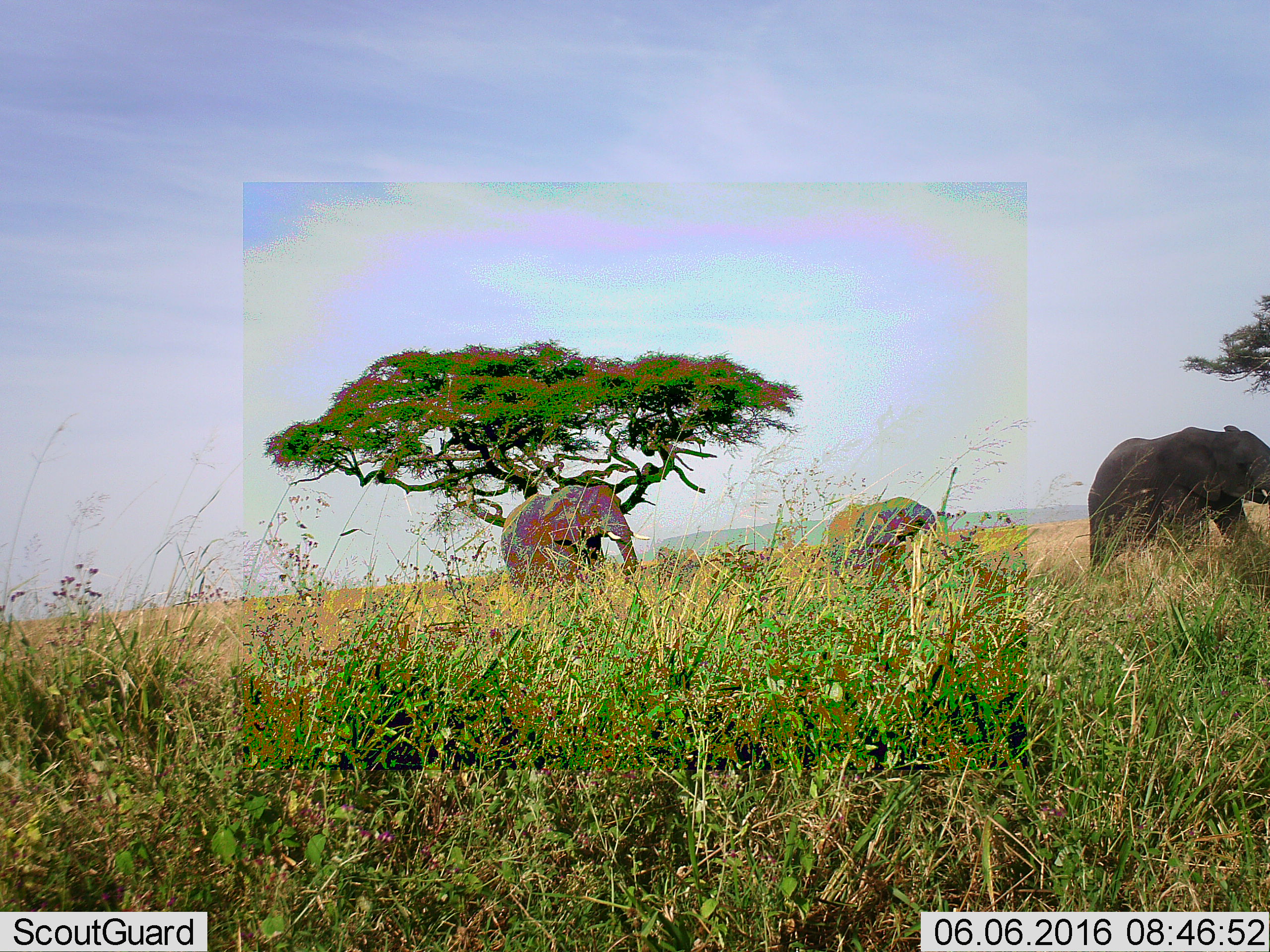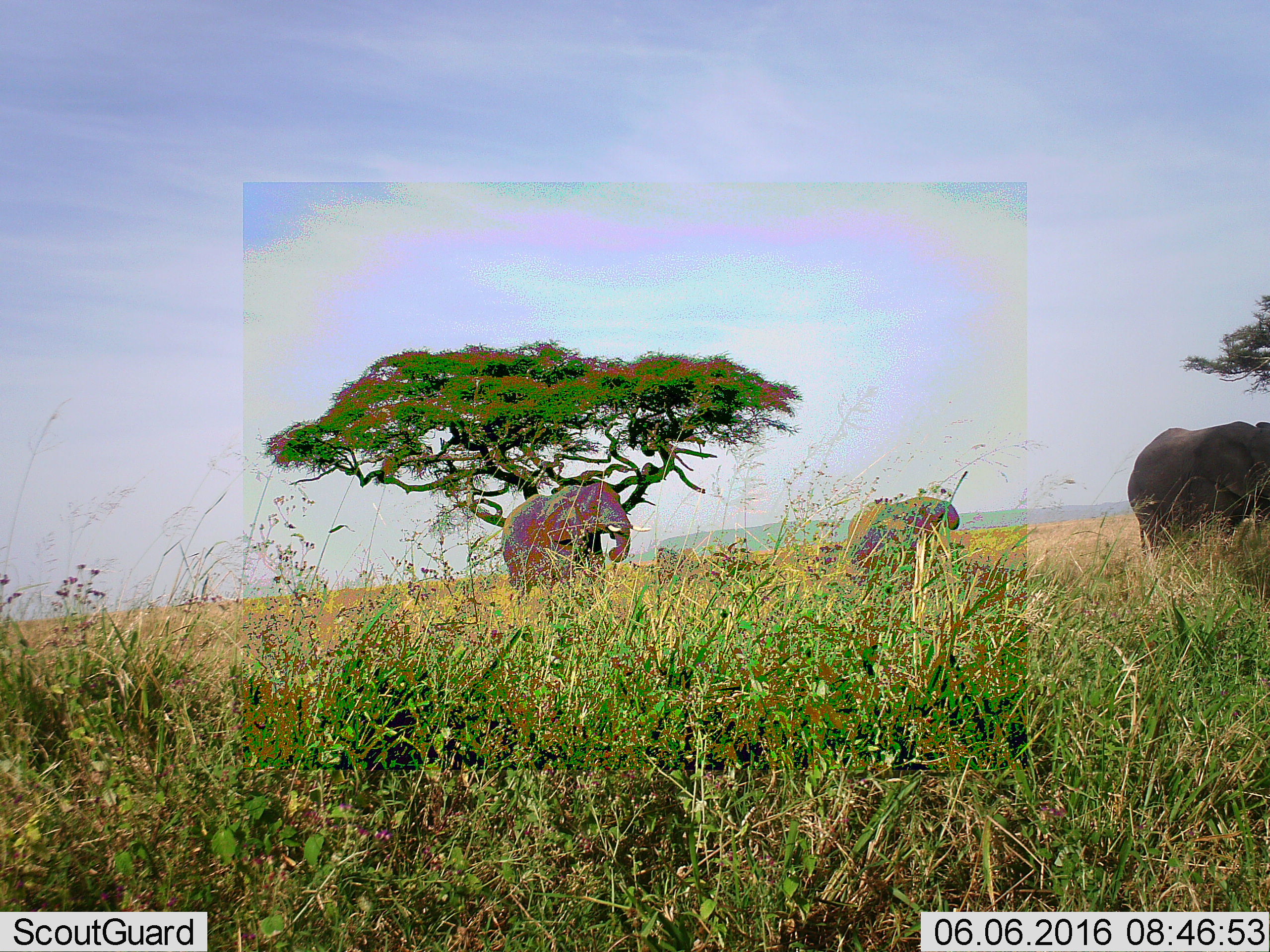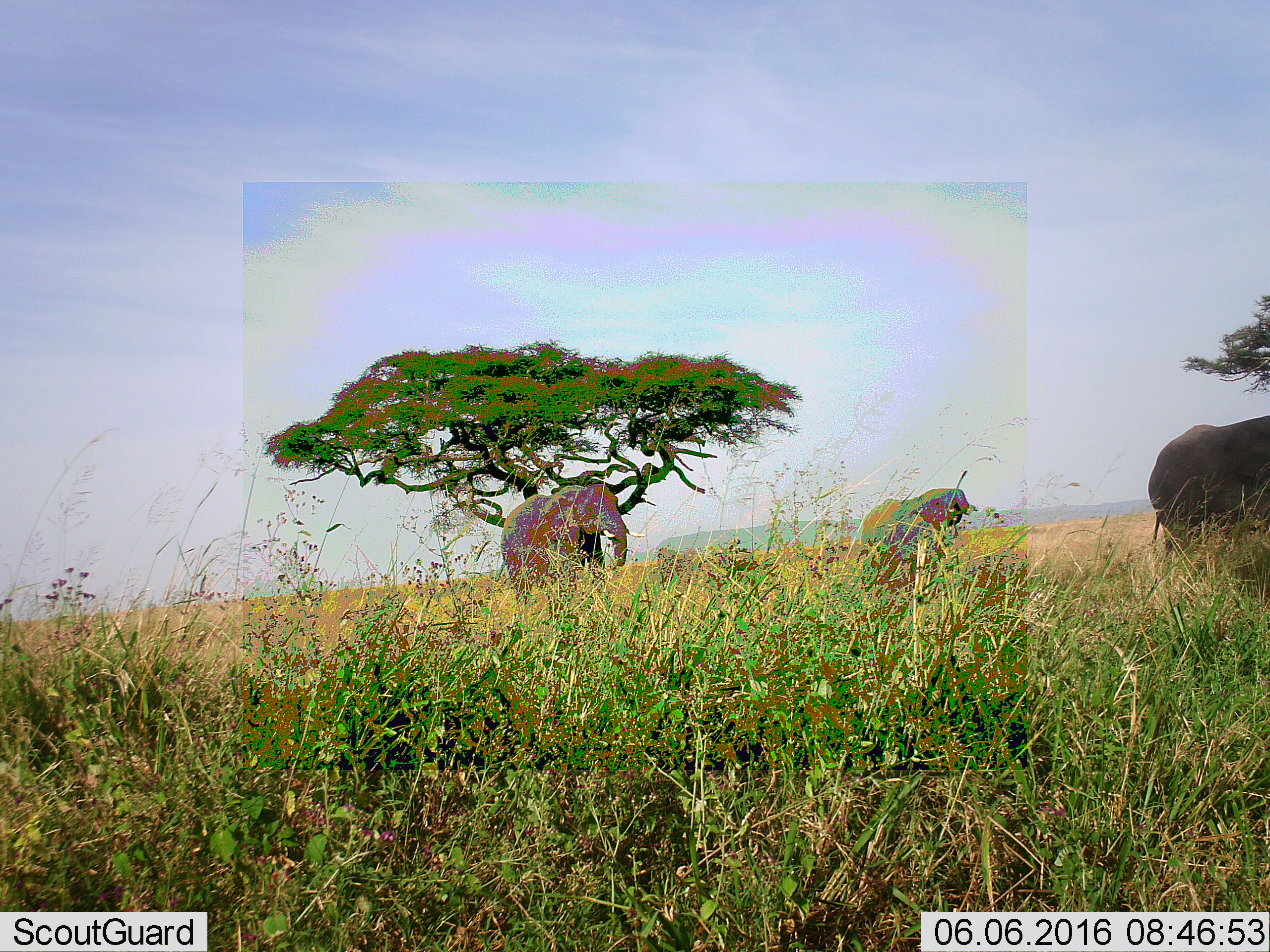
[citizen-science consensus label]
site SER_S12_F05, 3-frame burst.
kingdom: Animalia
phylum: Chordata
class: Mammalia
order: Proboscidea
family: Elephantidae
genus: Loxodonta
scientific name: Loxodonta africana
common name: african bush elephant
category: elephant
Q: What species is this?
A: Elephant (african bush elephant) (Loxodonta africana).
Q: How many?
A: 3.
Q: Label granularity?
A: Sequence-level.